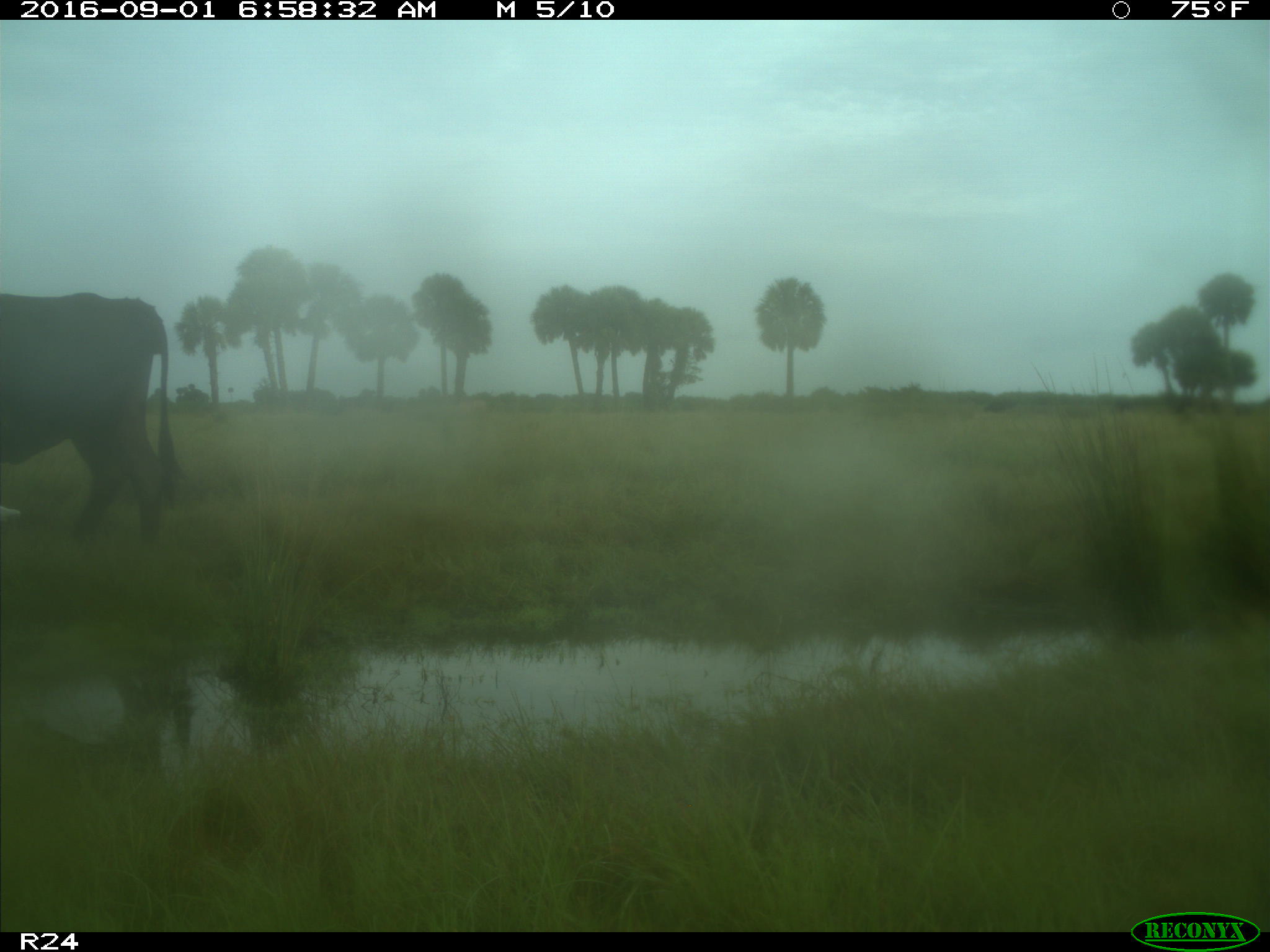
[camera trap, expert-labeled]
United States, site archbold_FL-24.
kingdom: Animalia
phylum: Chordata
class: Mammalia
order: Artiodactyla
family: Bovidae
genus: Bos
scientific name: Bos taurus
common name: domestic cow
Bos taurus (domestic cow).